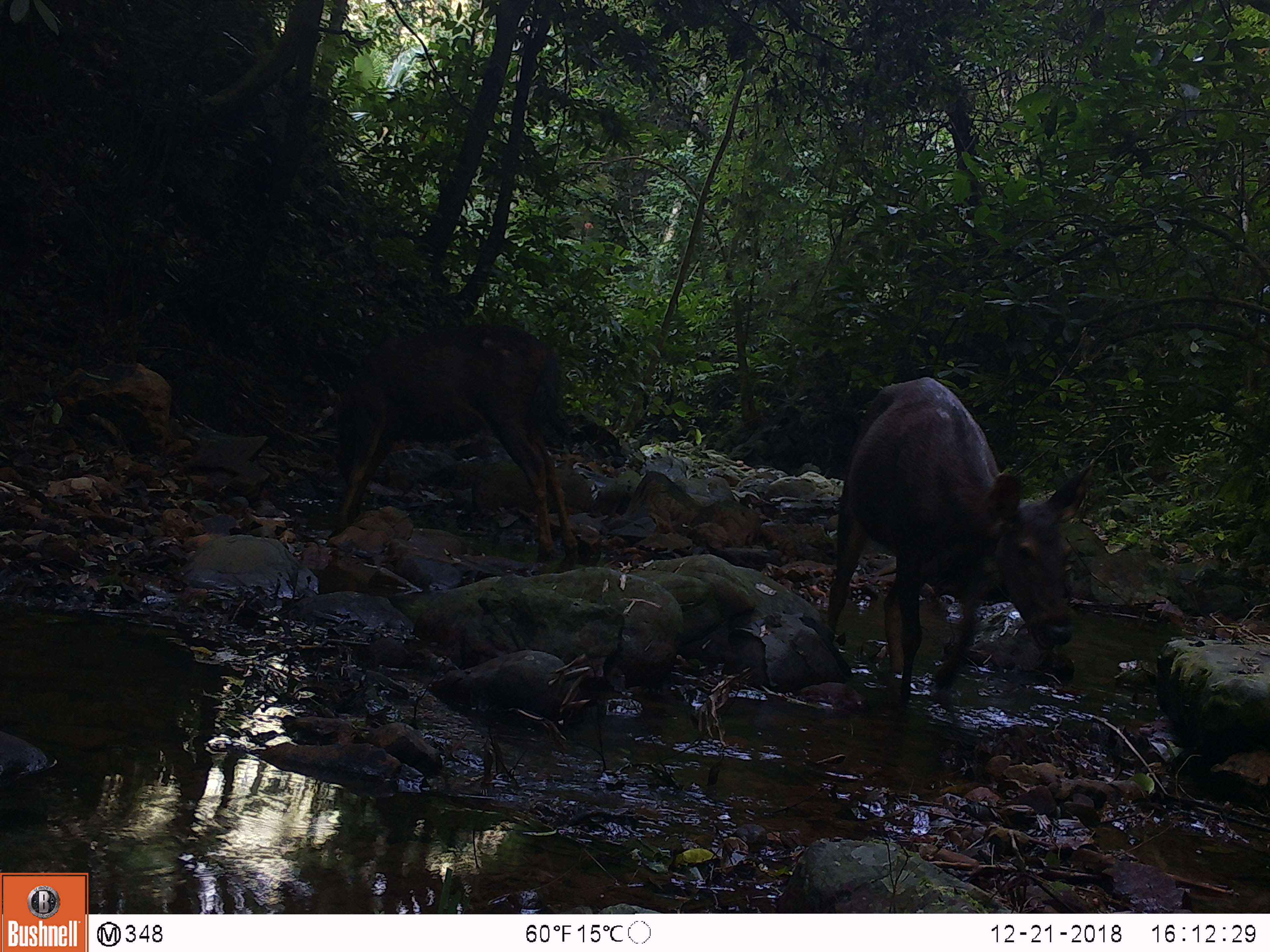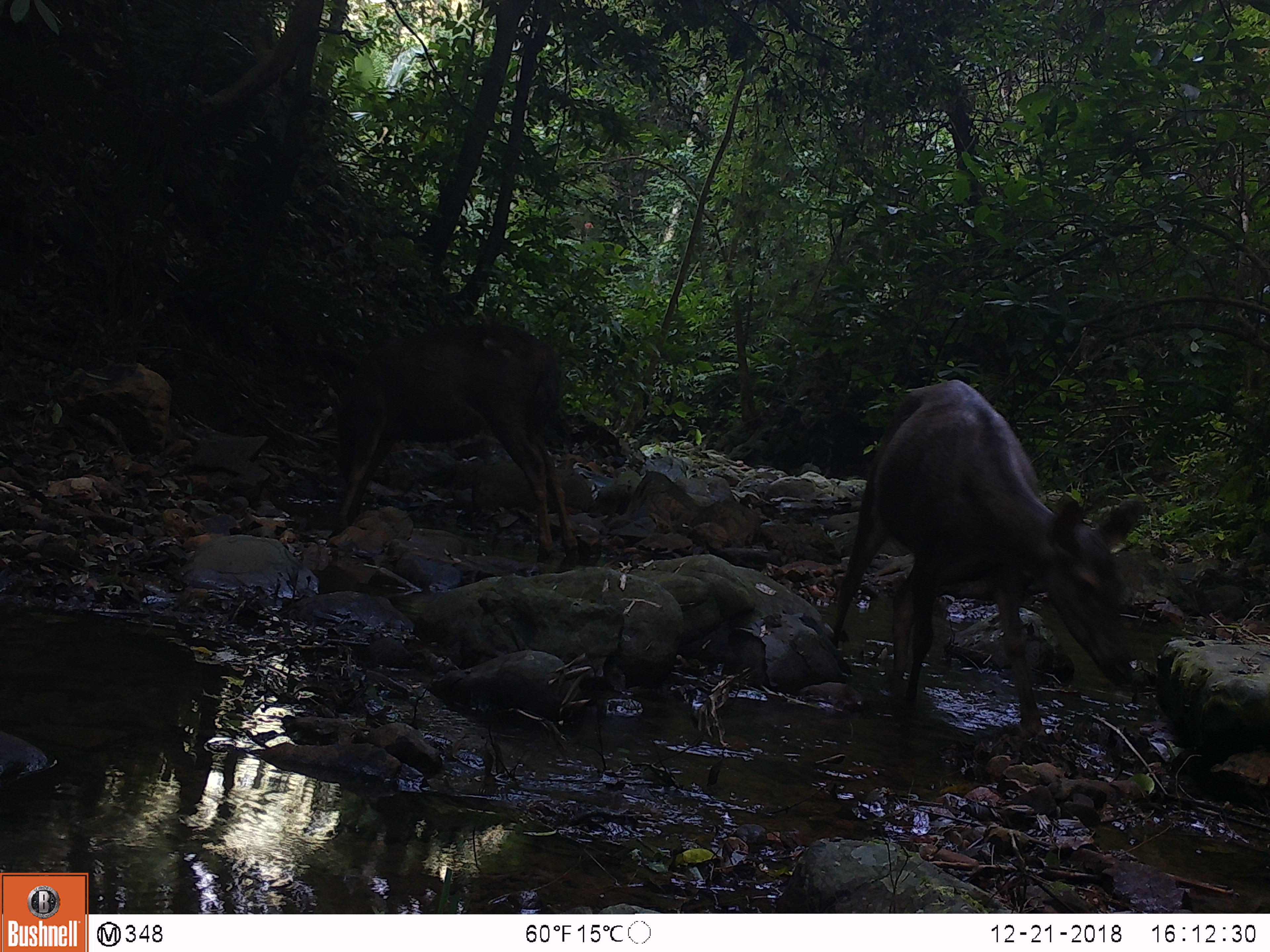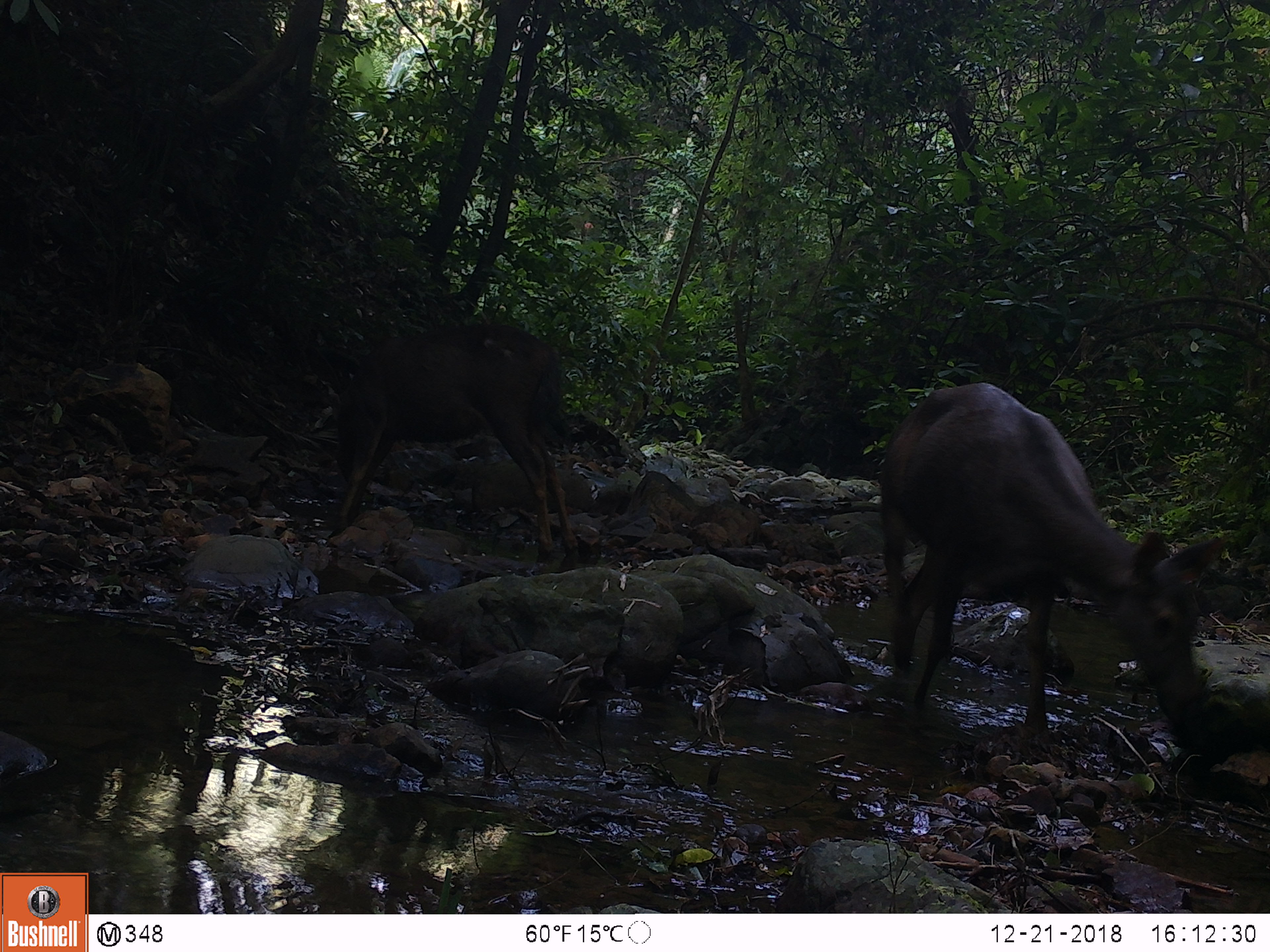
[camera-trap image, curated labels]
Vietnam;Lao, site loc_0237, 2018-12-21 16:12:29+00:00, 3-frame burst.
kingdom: Animalia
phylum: Chordata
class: Mammalia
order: Artiodactyla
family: Cervidae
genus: Rusa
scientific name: Rusa unicolor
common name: sambar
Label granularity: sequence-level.